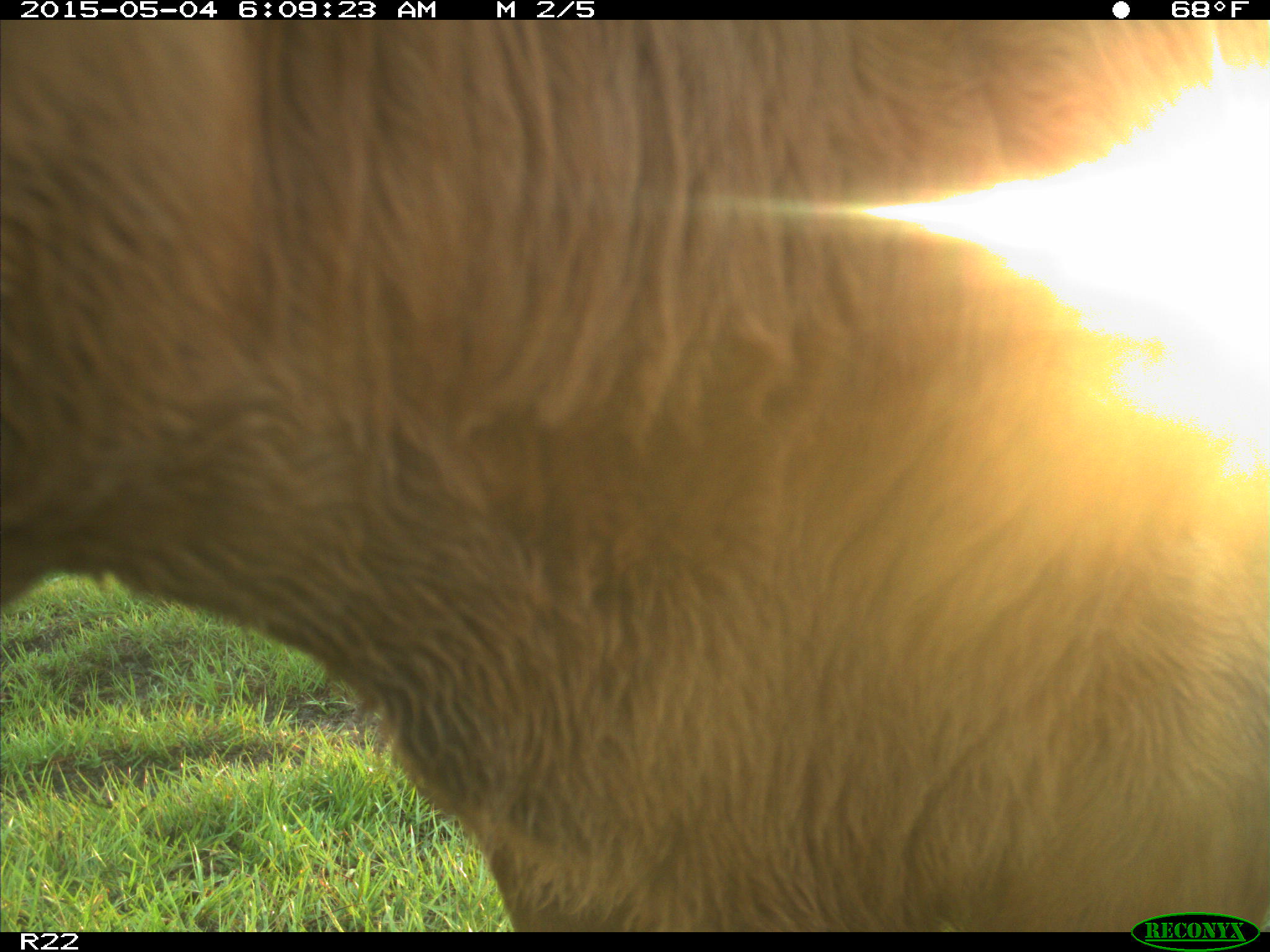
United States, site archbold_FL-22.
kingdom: Animalia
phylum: Chordata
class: Mammalia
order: Artiodactyla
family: Bovidae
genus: Bos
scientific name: Bos taurus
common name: domestic cow